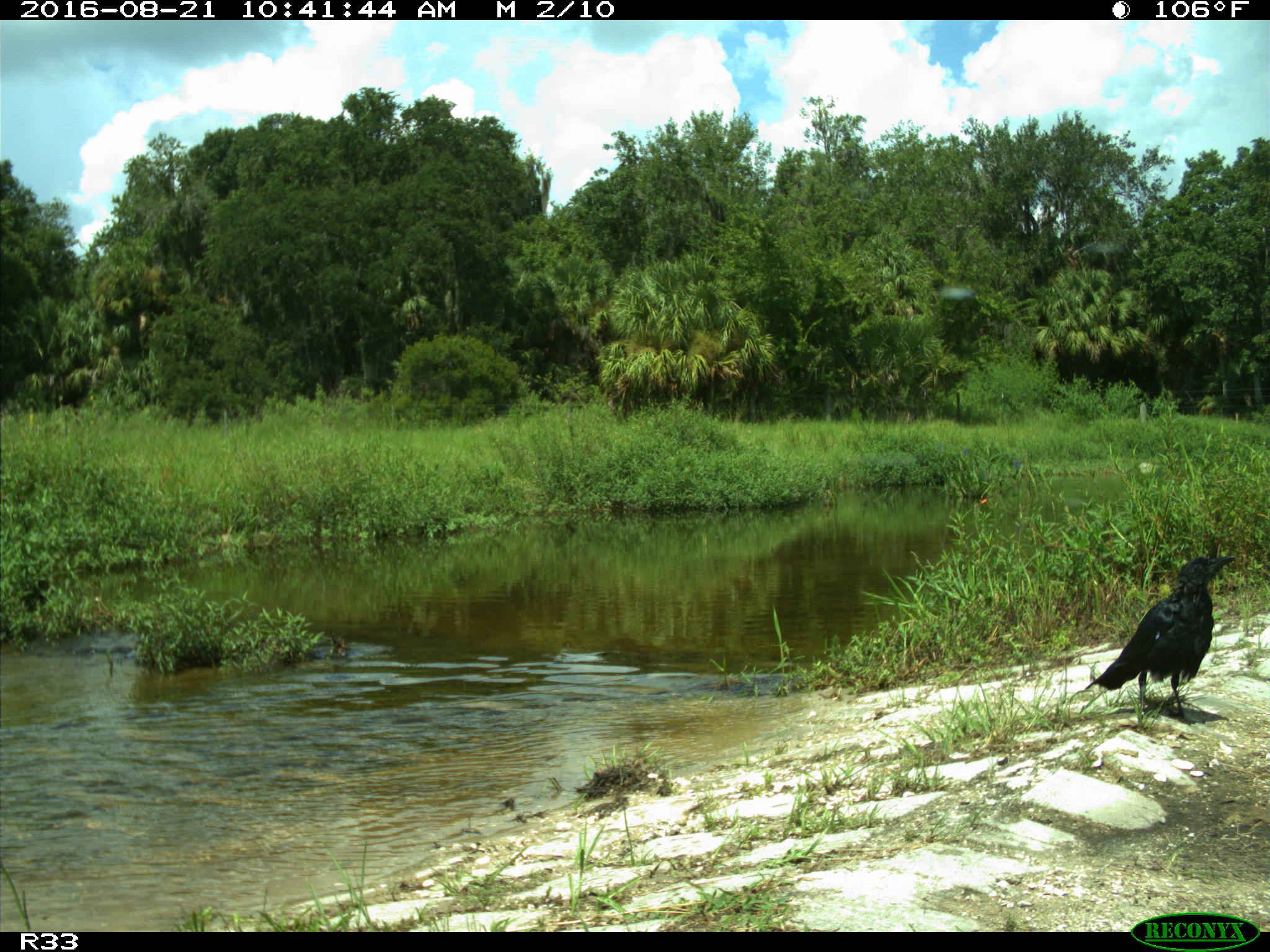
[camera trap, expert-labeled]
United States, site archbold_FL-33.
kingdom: Animalia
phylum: Chordata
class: Aves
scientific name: Aves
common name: birds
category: unidentified bird